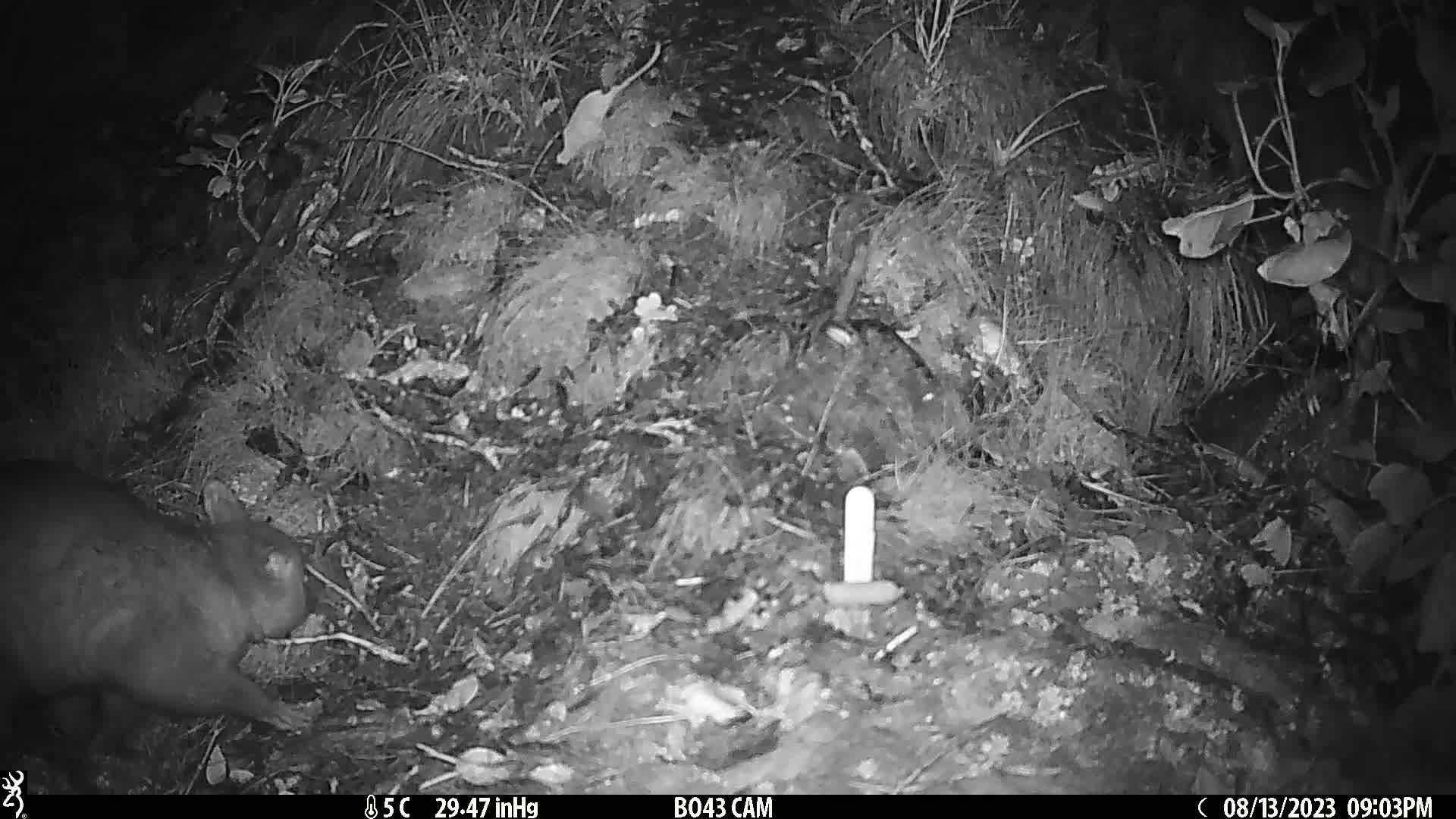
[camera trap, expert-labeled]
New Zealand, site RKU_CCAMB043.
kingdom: Animalia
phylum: Chordata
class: Mammalia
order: Diprotodontia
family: Phalangeridae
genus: Trichosurus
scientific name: Trichosurus vulpecula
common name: common brushtail possum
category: possum